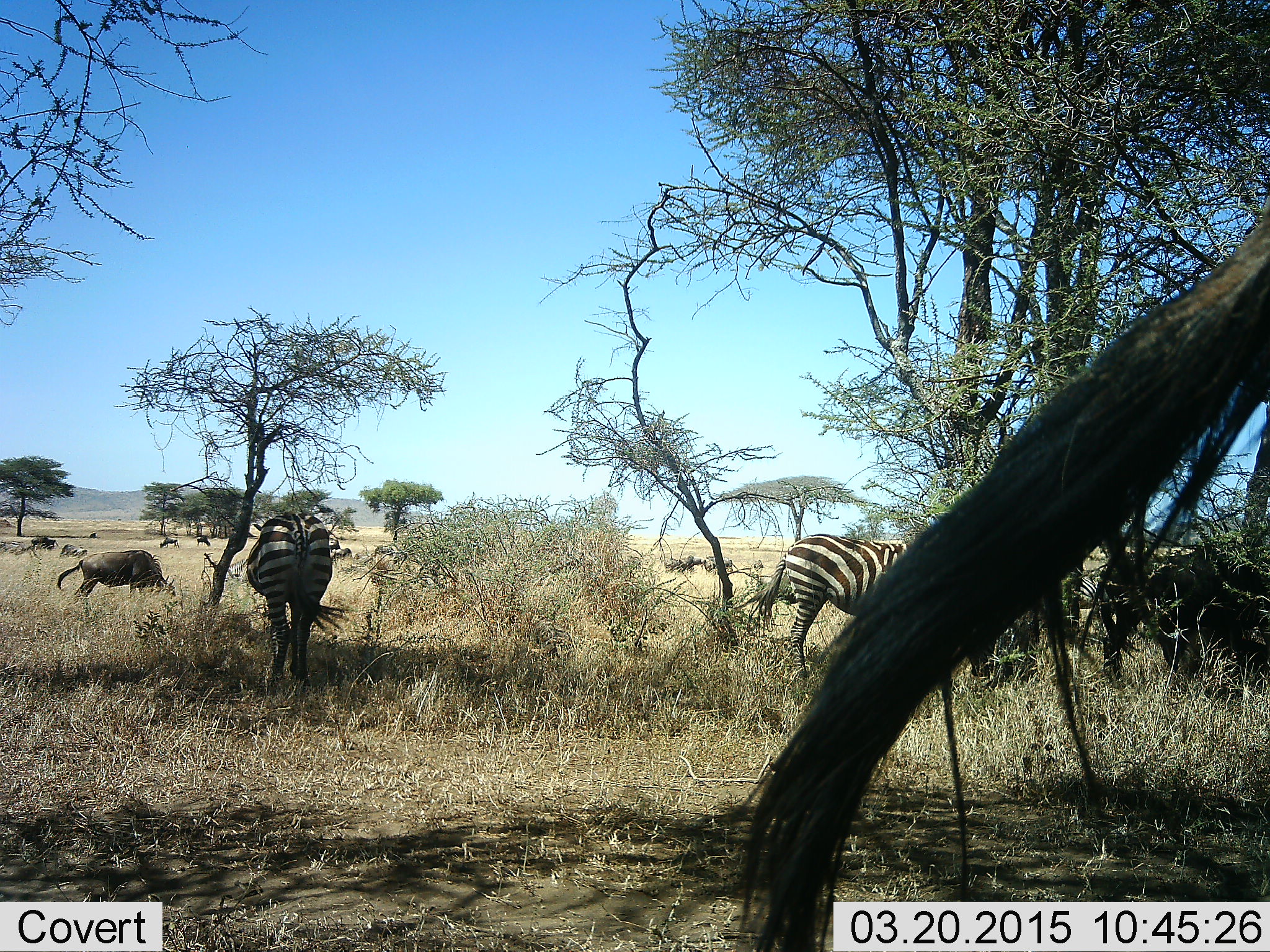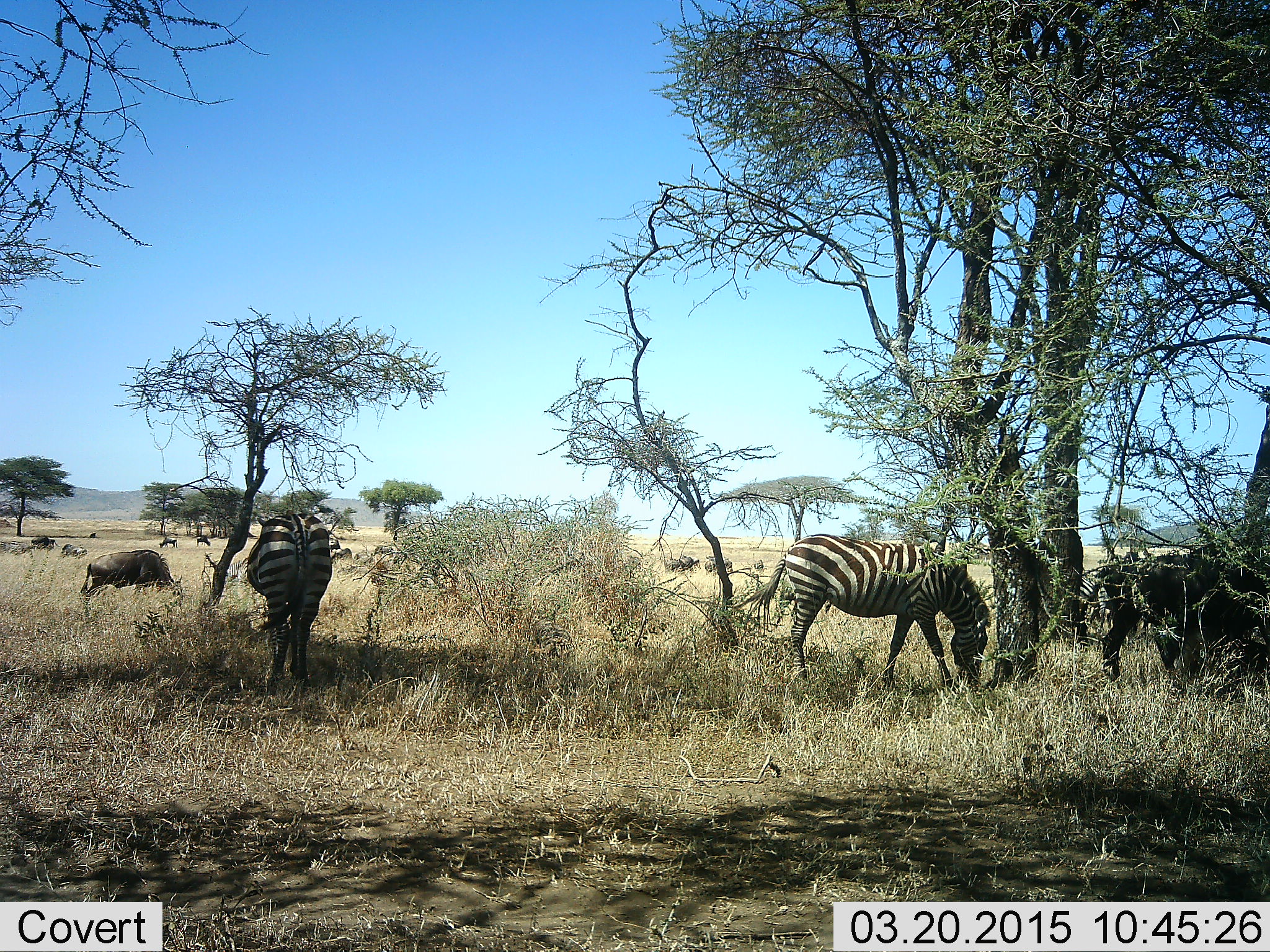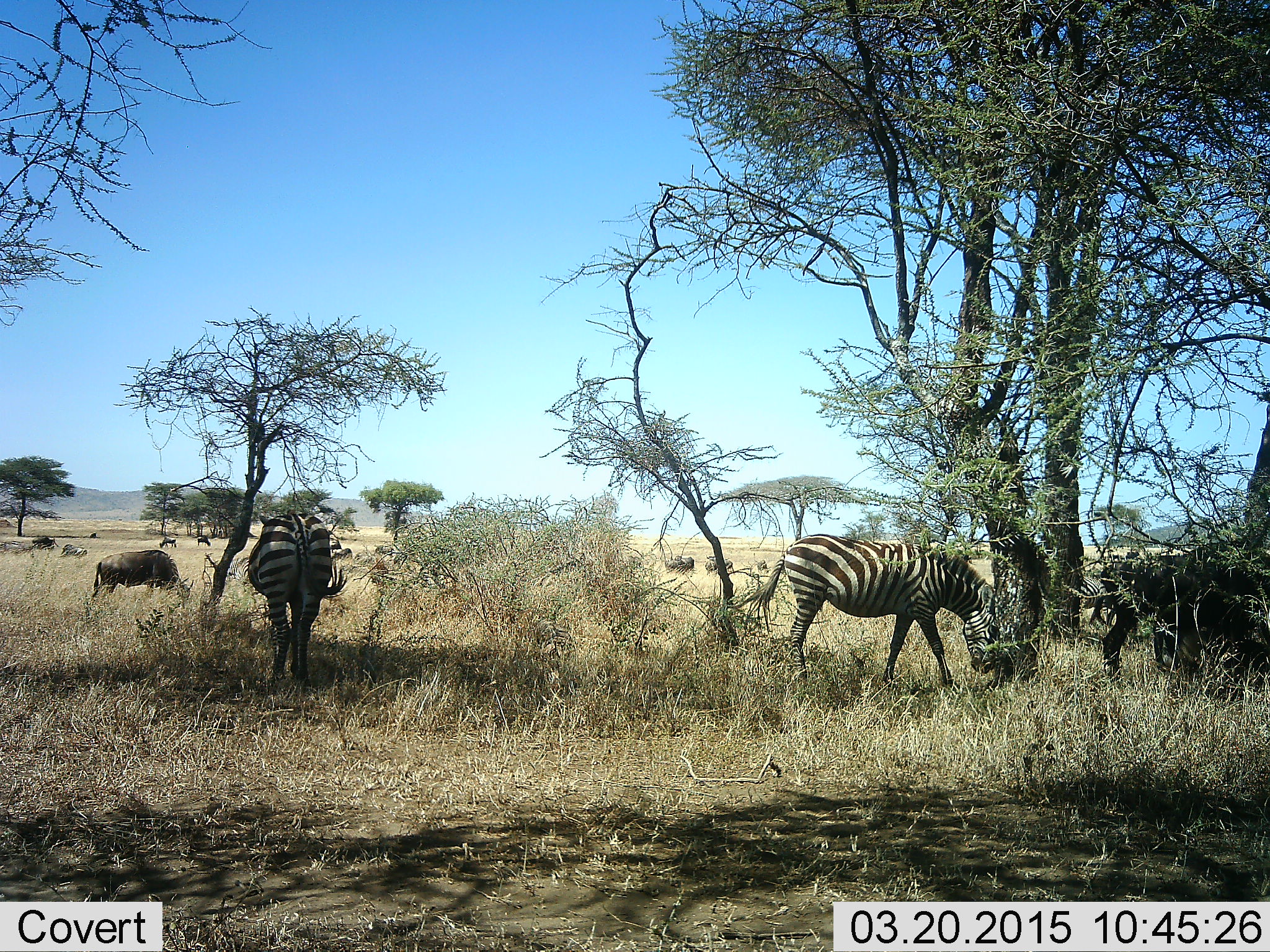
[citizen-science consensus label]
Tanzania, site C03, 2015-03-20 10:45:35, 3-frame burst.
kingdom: Animalia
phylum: Chordata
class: Mammalia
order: Artiodactyla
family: Bovidae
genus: Connochaetes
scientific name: Connochaetes taurinus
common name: blue wildebeest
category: wildebeest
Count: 11-50.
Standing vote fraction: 50%.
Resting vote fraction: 0%.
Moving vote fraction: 60%.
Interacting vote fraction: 0%.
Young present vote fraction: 0%.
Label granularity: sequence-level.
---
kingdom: Animalia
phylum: Chordata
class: Mammalia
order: Perissodactyla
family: Equidae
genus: Equus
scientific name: Equus quagga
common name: plains zebra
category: zebra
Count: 3.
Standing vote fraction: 23%.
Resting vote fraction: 0%.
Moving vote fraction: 0%.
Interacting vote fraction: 0%.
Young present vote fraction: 0%.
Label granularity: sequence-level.